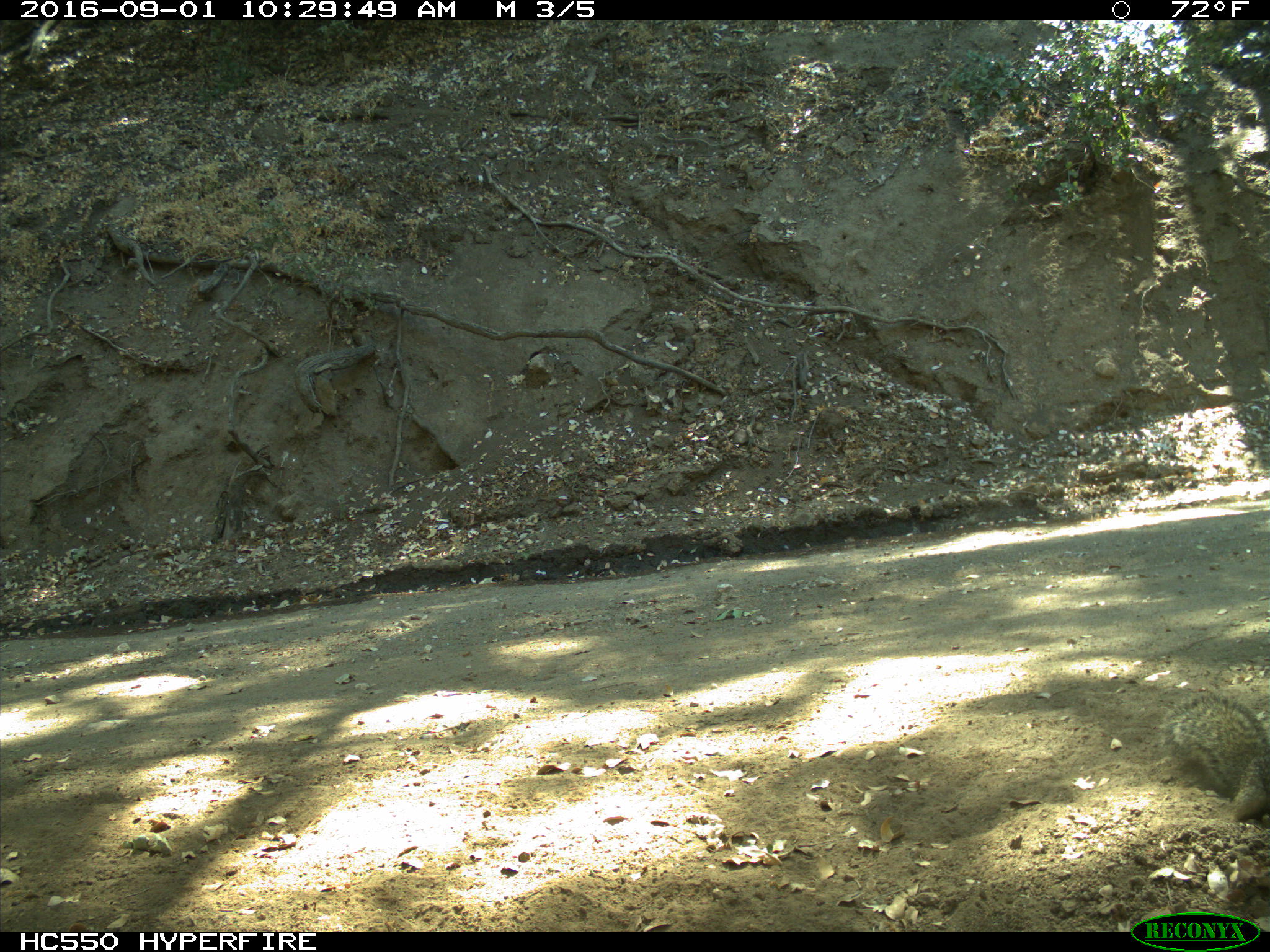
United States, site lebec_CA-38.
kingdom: Animalia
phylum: Chordata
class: Mammalia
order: Rodentia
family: Sciuridae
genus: Otospermophilus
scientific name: Otospermophilus beecheyi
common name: california ground squirrel